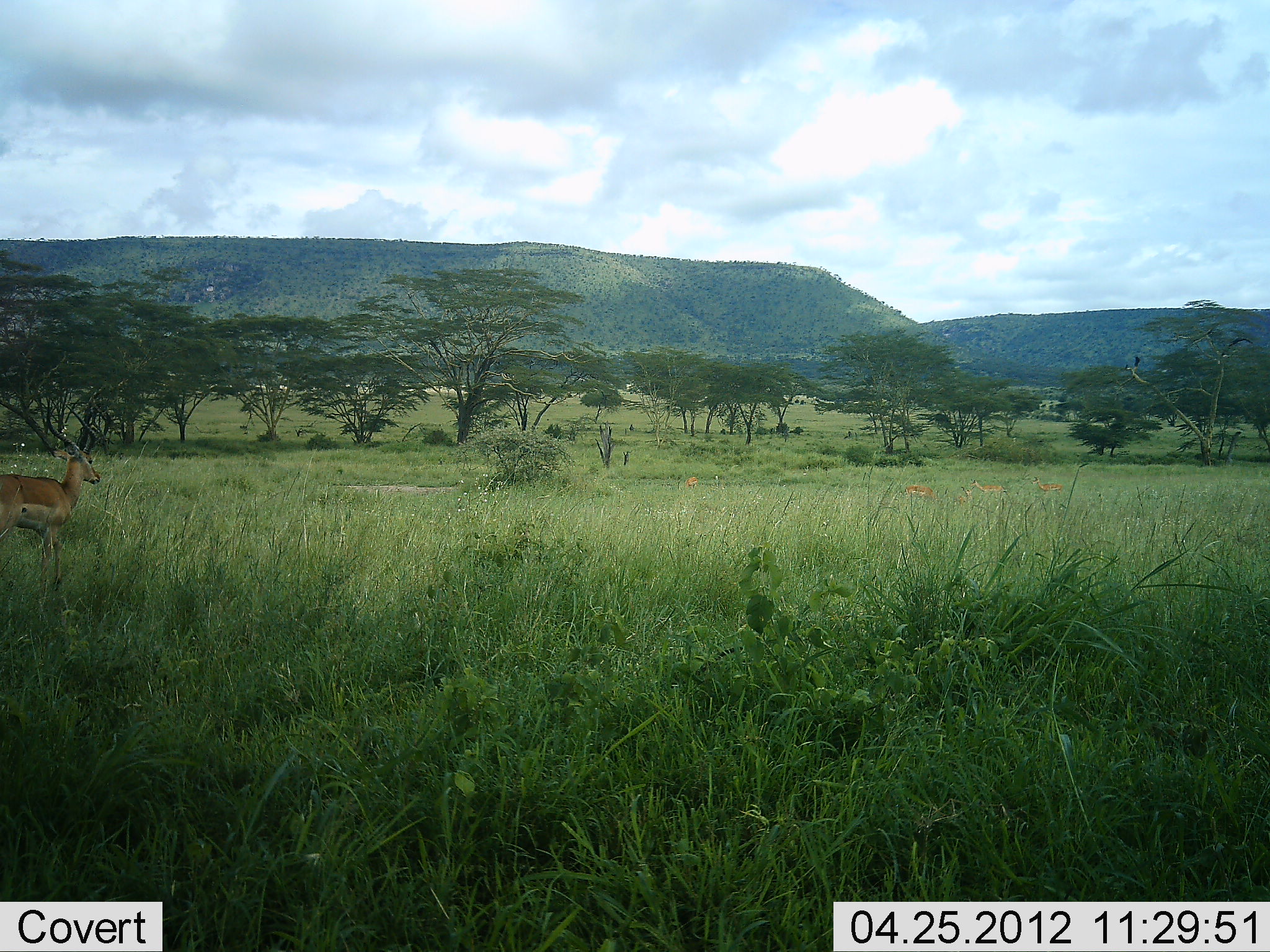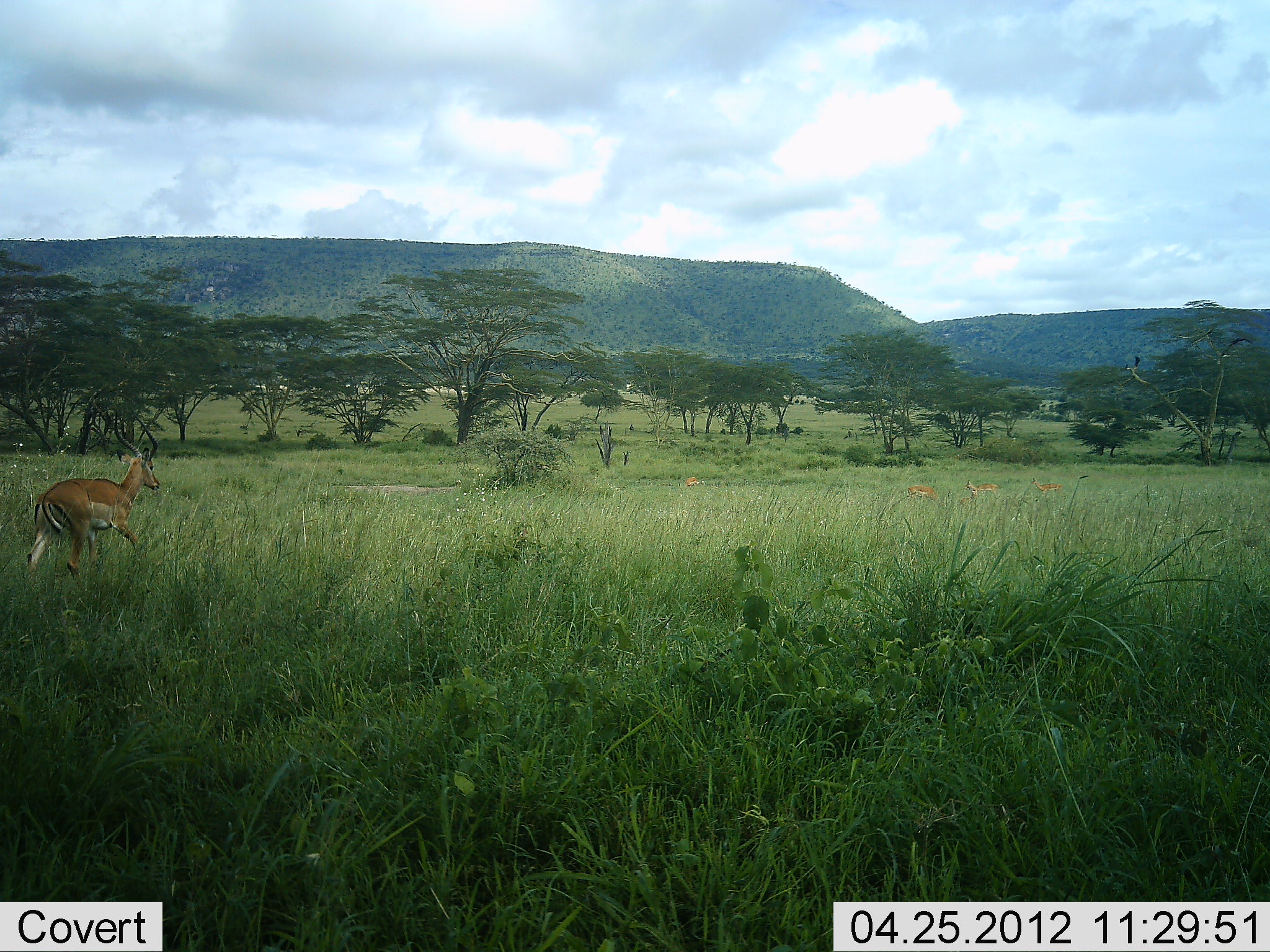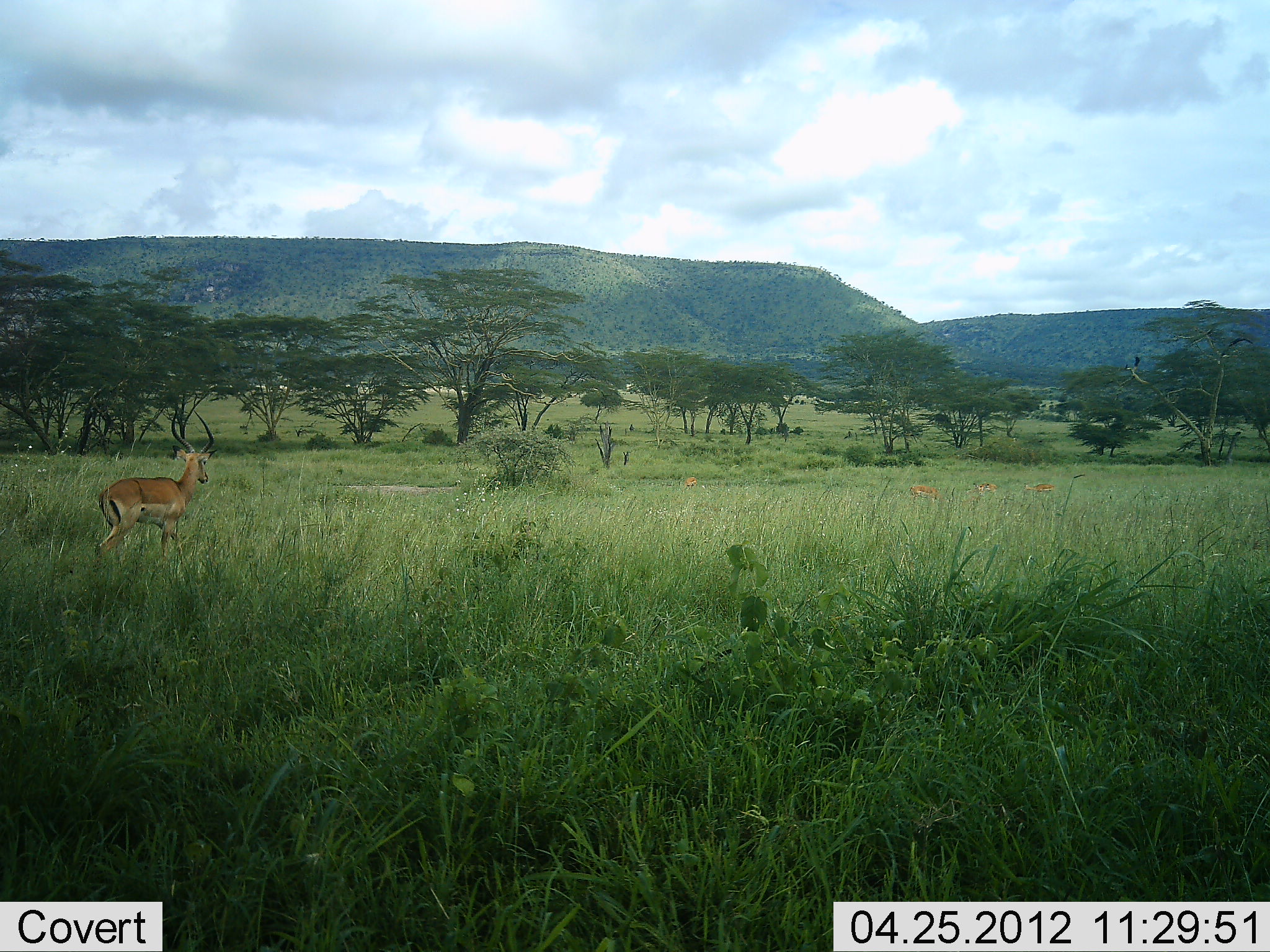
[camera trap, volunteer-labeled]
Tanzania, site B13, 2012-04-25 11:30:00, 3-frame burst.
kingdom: Animalia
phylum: Chordata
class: Mammalia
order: Artiodactyla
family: Bovidae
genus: Aepyceros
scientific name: Aepyceros melampus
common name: impala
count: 1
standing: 33%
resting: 0%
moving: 89%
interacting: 0%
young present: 0%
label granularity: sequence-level